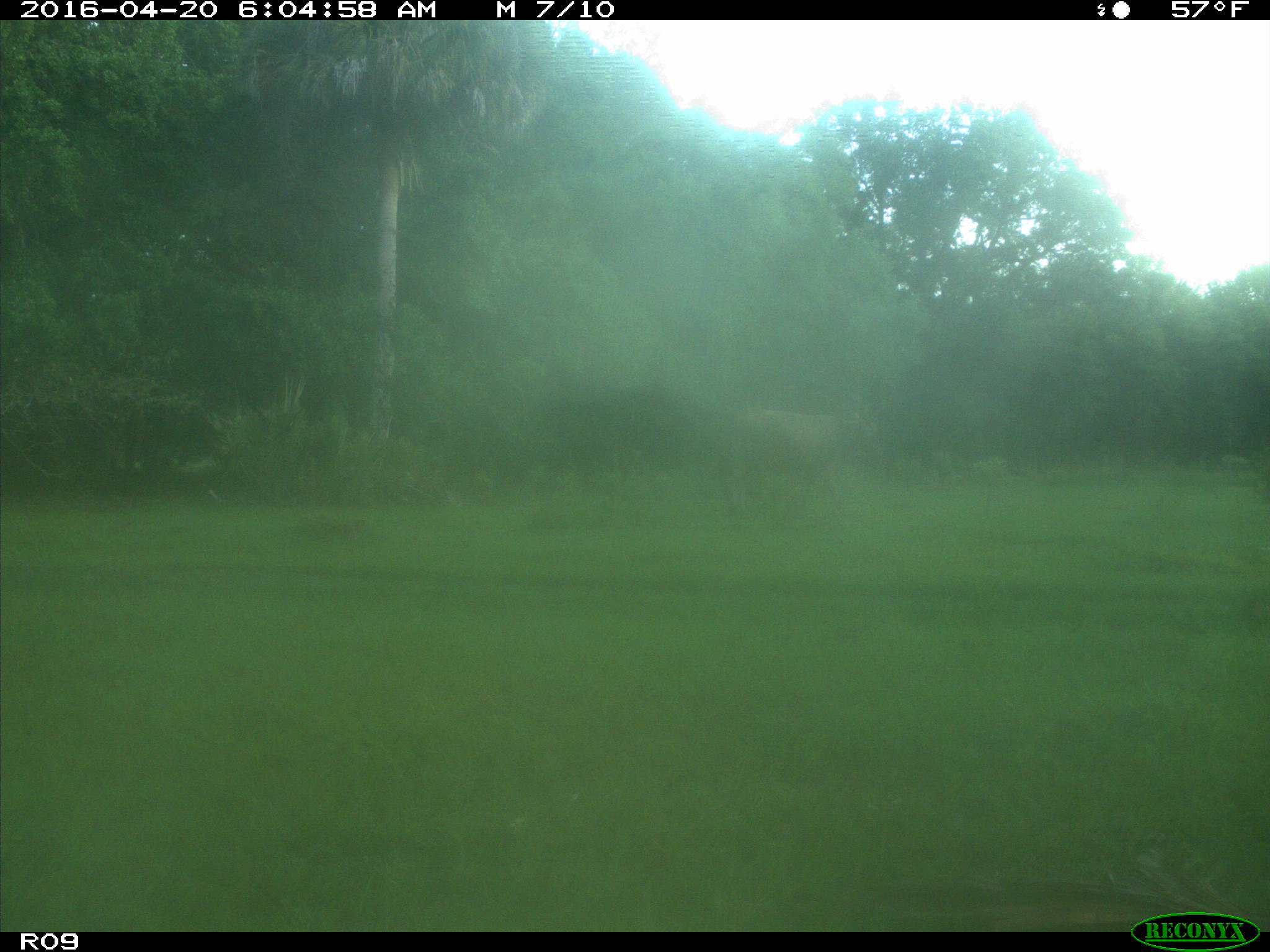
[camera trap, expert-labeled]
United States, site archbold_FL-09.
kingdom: Animalia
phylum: Chordata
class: Mammalia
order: Artiodactyla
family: Bovidae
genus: Bos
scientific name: Bos taurus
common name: domestic cow